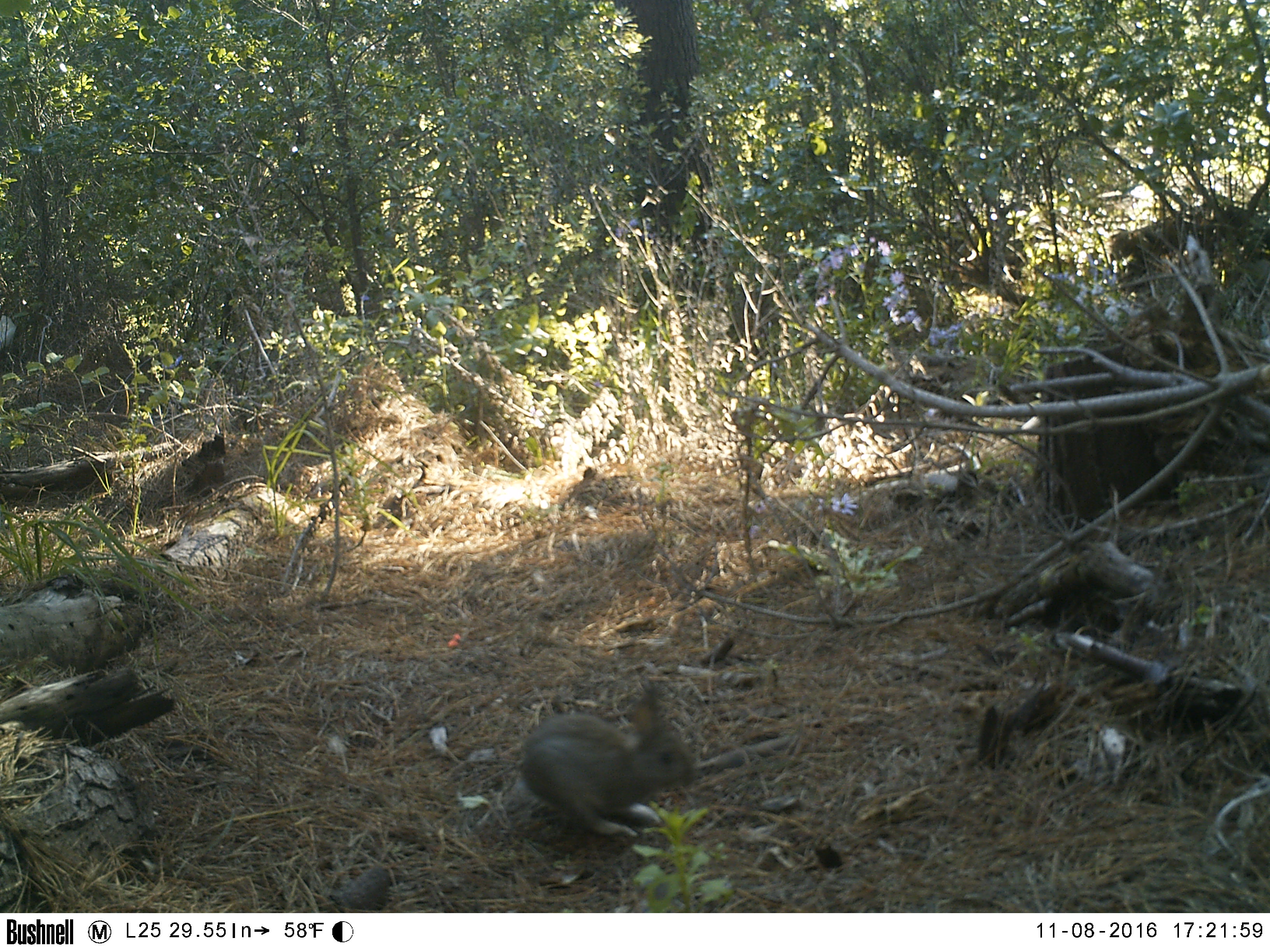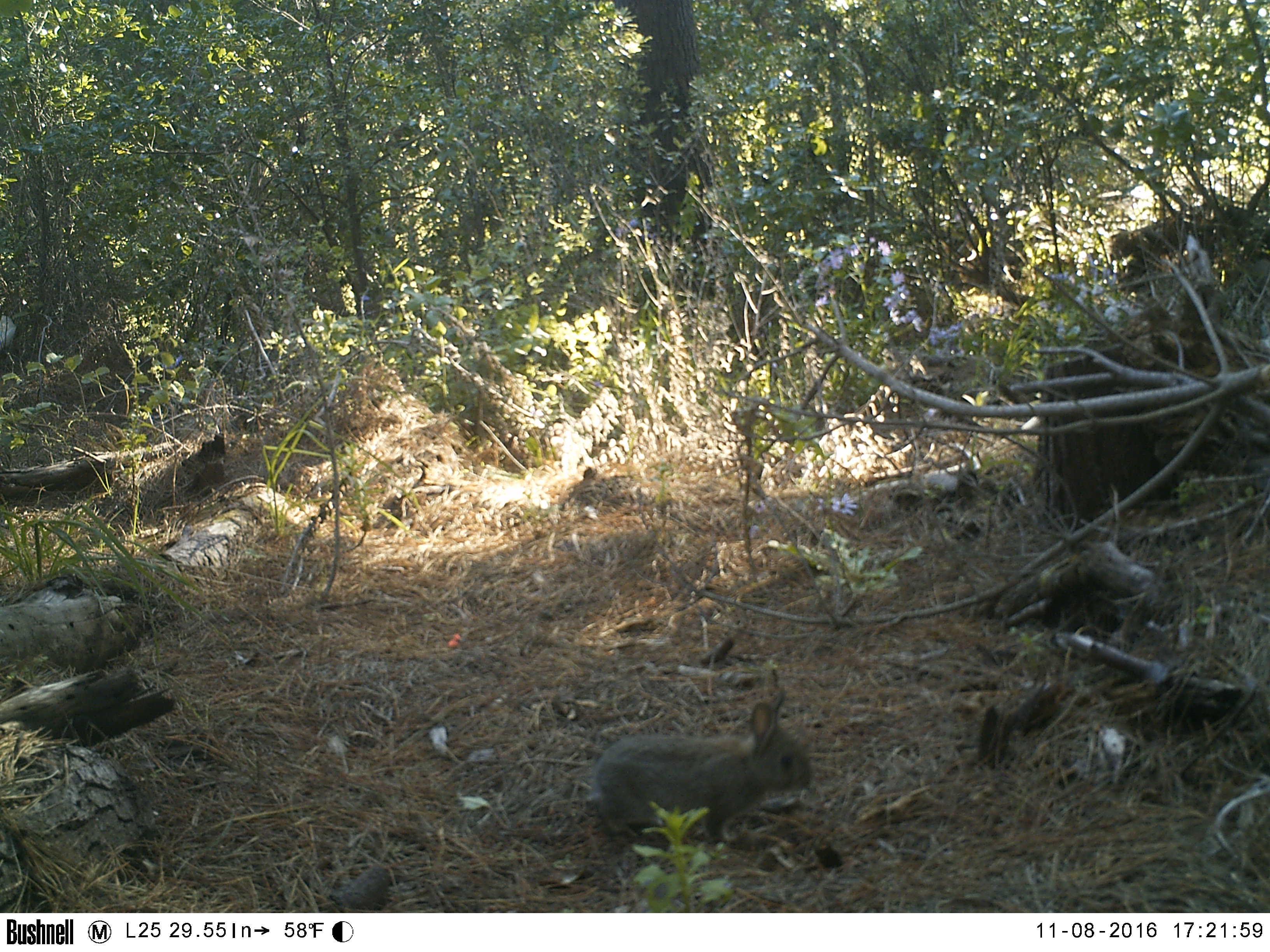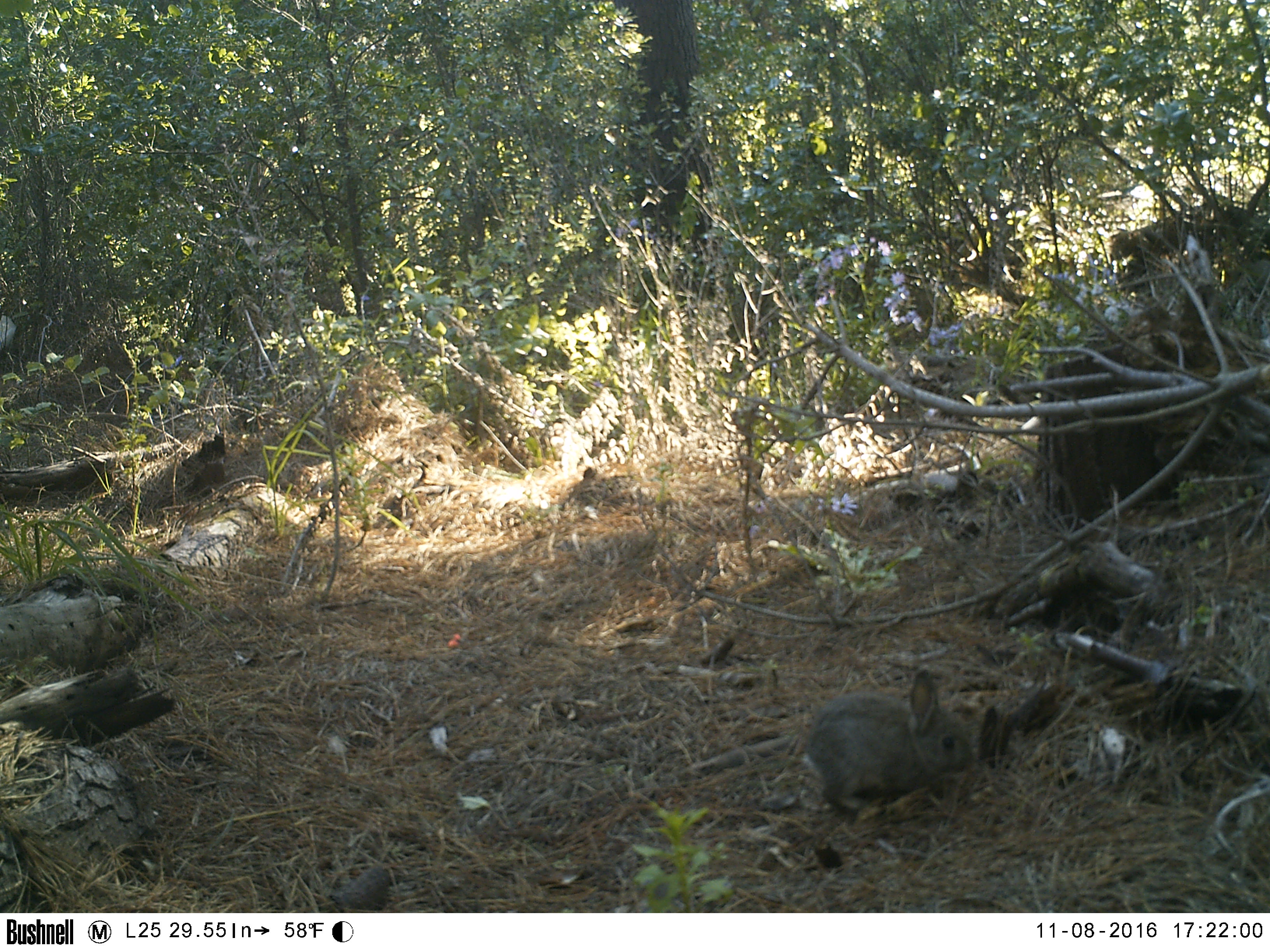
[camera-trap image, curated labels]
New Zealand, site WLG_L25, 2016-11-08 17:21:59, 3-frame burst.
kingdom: Animalia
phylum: Chordata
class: Mammalia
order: Lagomorpha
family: Leporidae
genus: Oryctolagus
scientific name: Oryctolagus cuniculus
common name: european rabbit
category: rabbit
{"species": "rabbit (european rabbit) (Oryctolagus cuniculus)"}